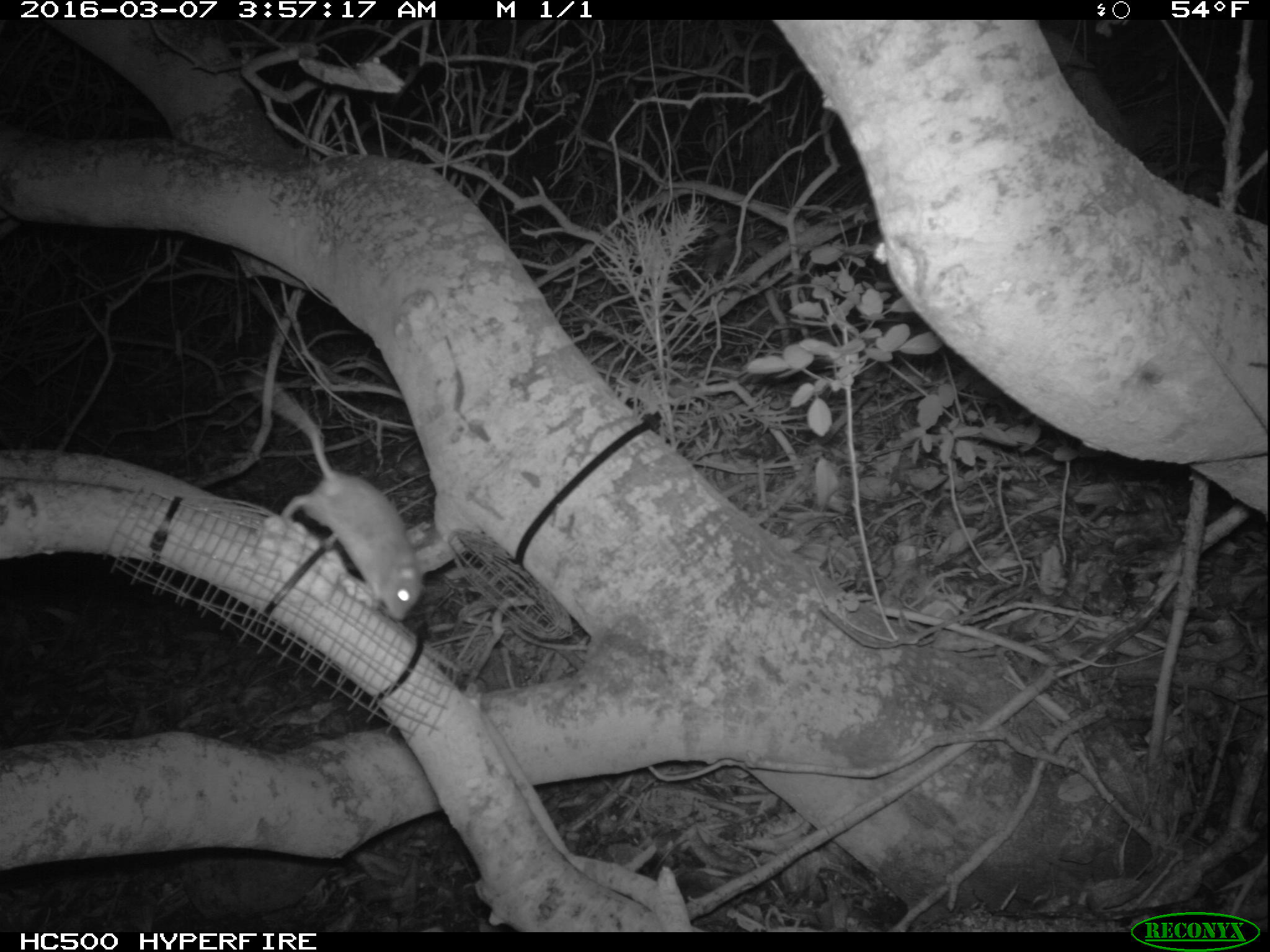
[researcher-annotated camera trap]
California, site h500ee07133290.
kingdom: Animalia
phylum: Chordata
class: Mammalia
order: Rodentia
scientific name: Rodentia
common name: rodent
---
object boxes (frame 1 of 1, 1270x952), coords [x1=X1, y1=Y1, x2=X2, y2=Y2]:
rodent: [x1=244, y1=371, x2=424, y2=621]